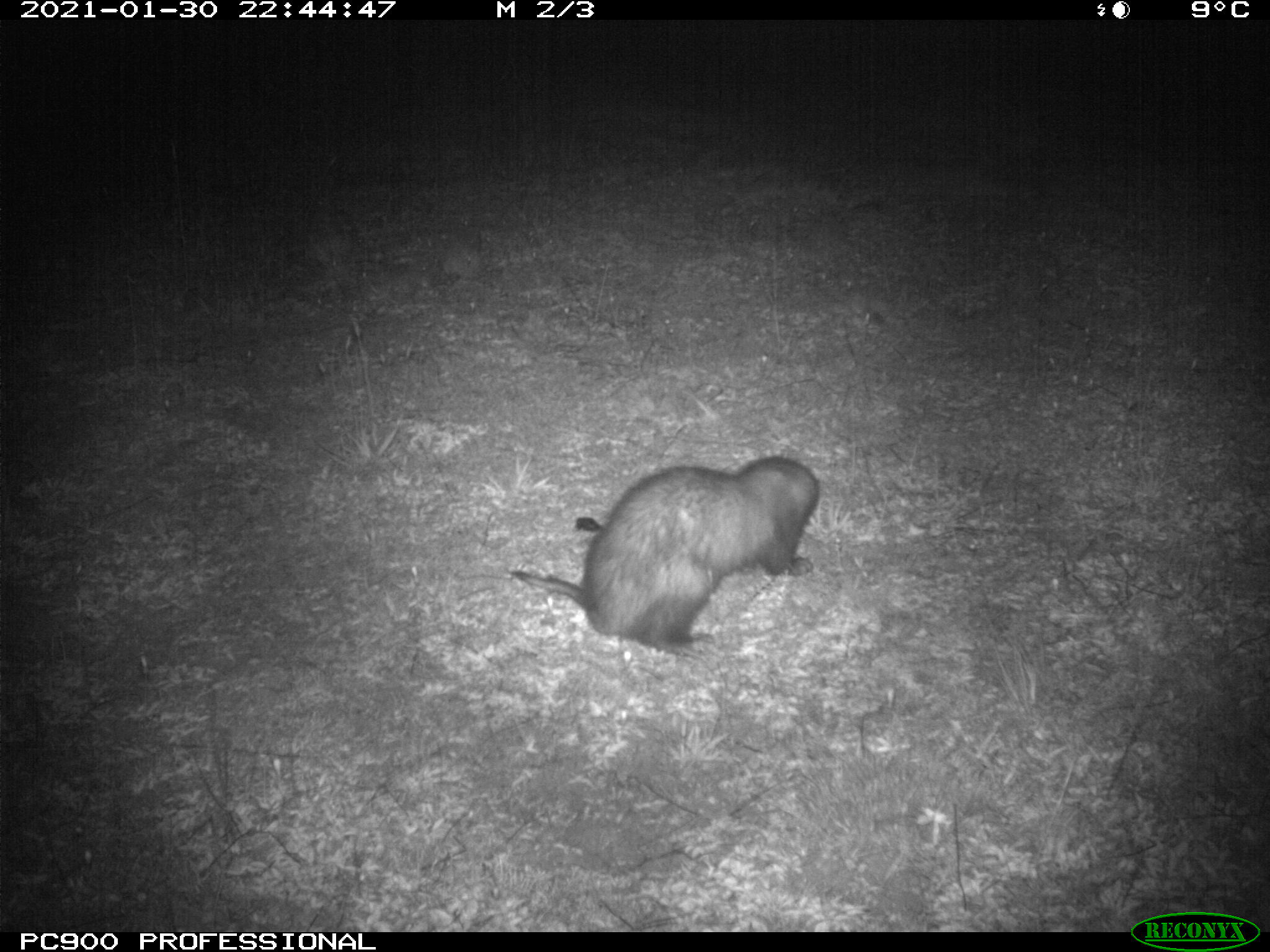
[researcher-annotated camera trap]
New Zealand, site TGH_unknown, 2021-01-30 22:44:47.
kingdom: Animalia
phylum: Chordata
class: Mammalia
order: Carnivora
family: Mustelidae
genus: Mustela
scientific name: Mustela furo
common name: ferret